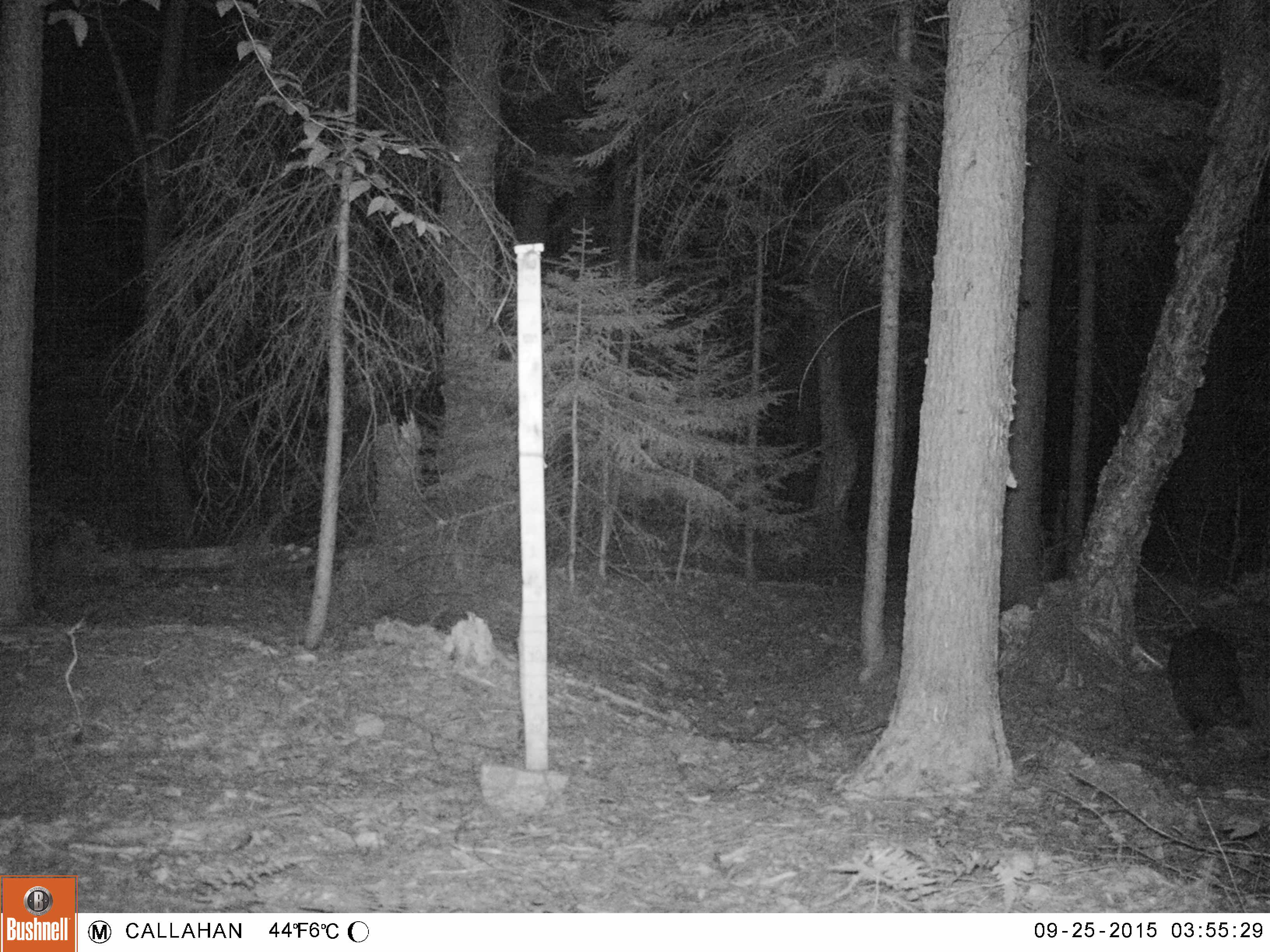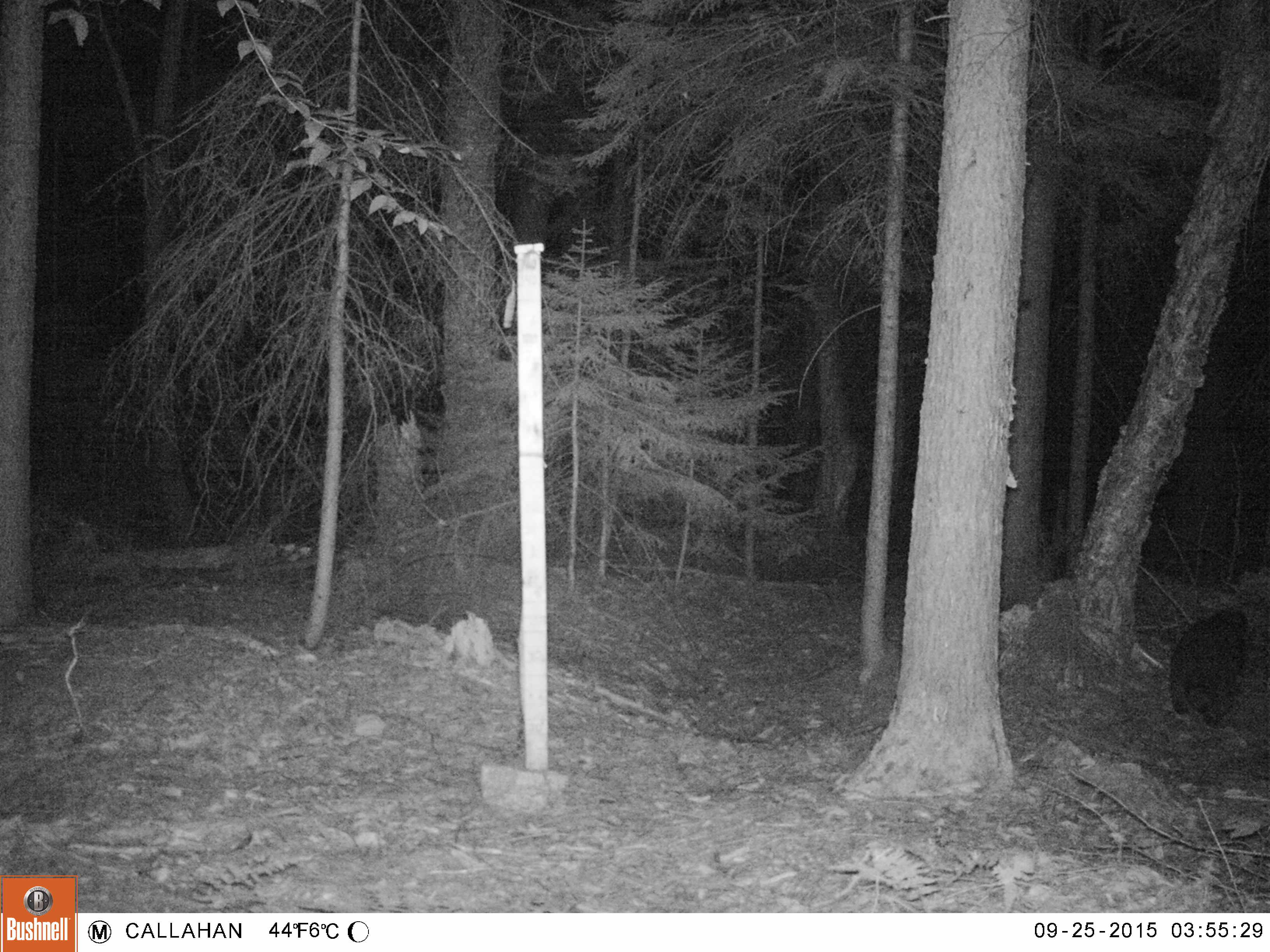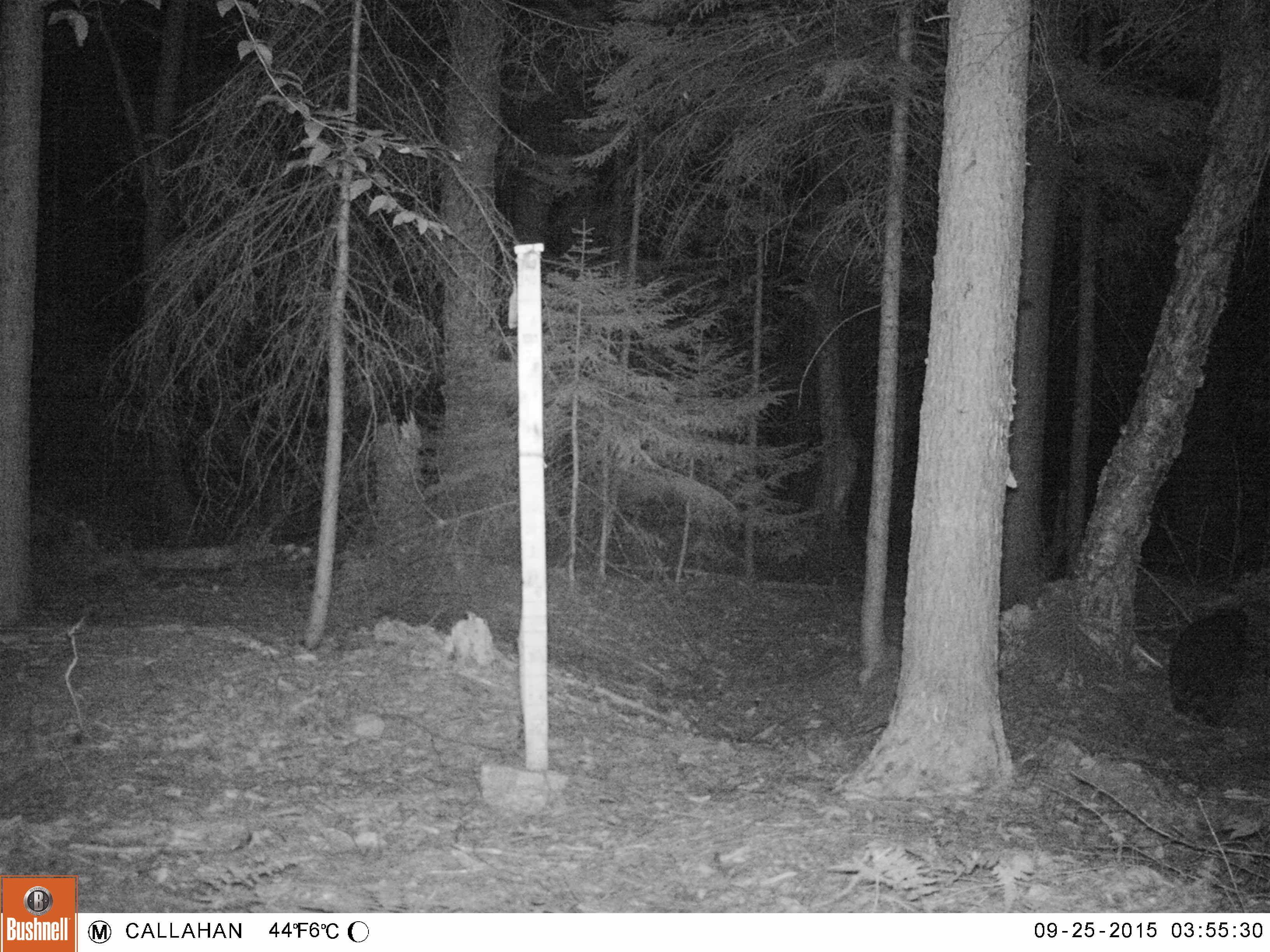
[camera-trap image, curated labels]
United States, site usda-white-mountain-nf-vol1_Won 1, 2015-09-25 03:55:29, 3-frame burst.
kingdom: Animalia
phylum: Chordata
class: Mammalia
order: Carnivora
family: Procyonidae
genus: Procyon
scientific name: Procyon lotor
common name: raccoon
Raccoon (Procyon lotor).